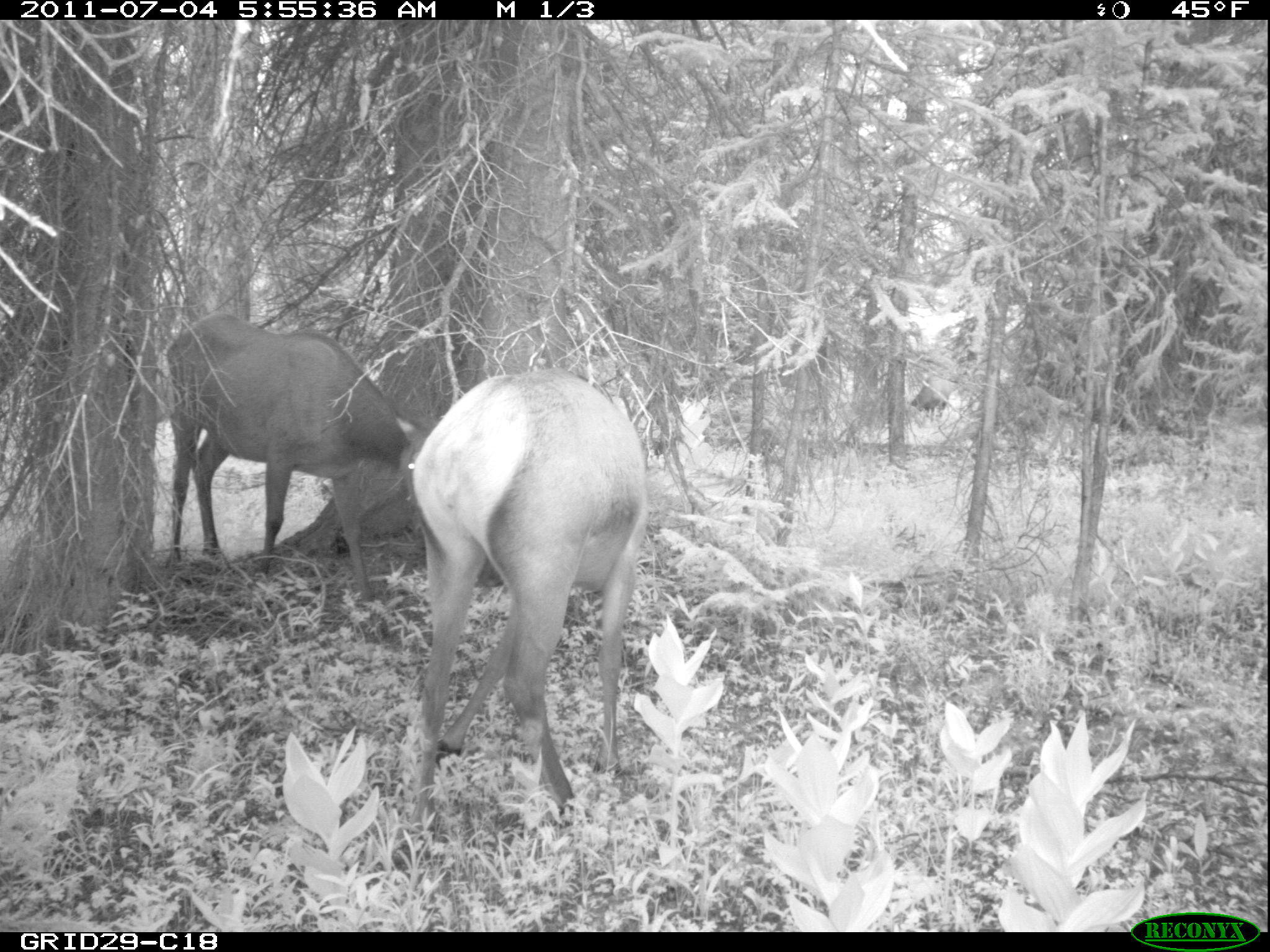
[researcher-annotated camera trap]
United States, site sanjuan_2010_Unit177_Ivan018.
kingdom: Animalia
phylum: Chordata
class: Mammalia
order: Artiodactyla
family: Cervidae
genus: Cervus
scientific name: Cervus elaphus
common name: red deer